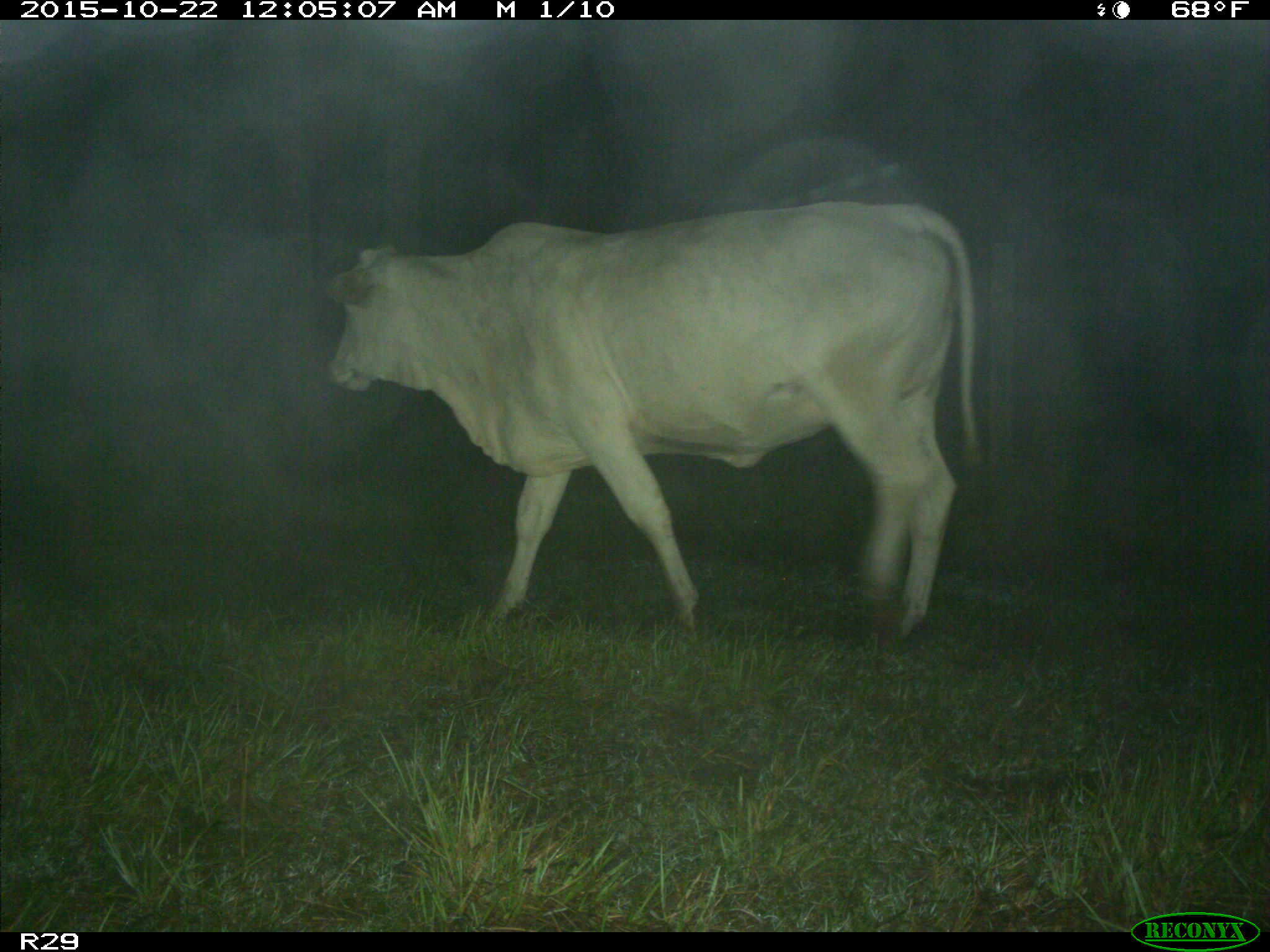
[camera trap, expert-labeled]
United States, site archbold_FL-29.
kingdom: Animalia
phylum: Chordata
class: Mammalia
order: Artiodactyla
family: Bovidae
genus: Bos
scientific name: Bos taurus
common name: domestic cow